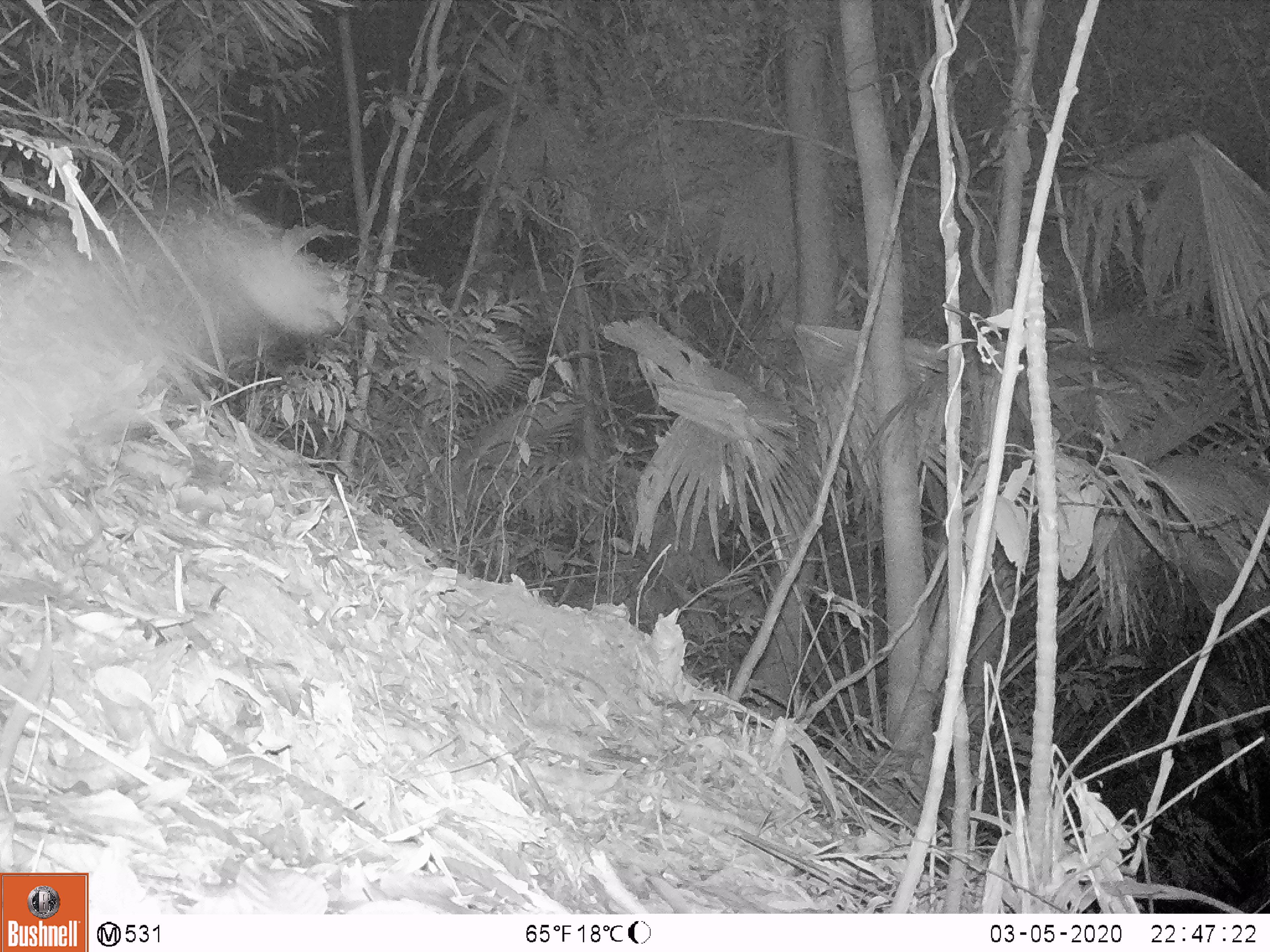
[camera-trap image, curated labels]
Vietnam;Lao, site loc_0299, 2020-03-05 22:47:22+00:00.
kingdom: Animalia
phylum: Chordata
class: Mammalia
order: Carnivora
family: Viverridae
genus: Paguma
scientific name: Paguma larvata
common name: masked palm civet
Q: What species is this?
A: Masked palm civet (Paguma larvata).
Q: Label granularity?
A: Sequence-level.